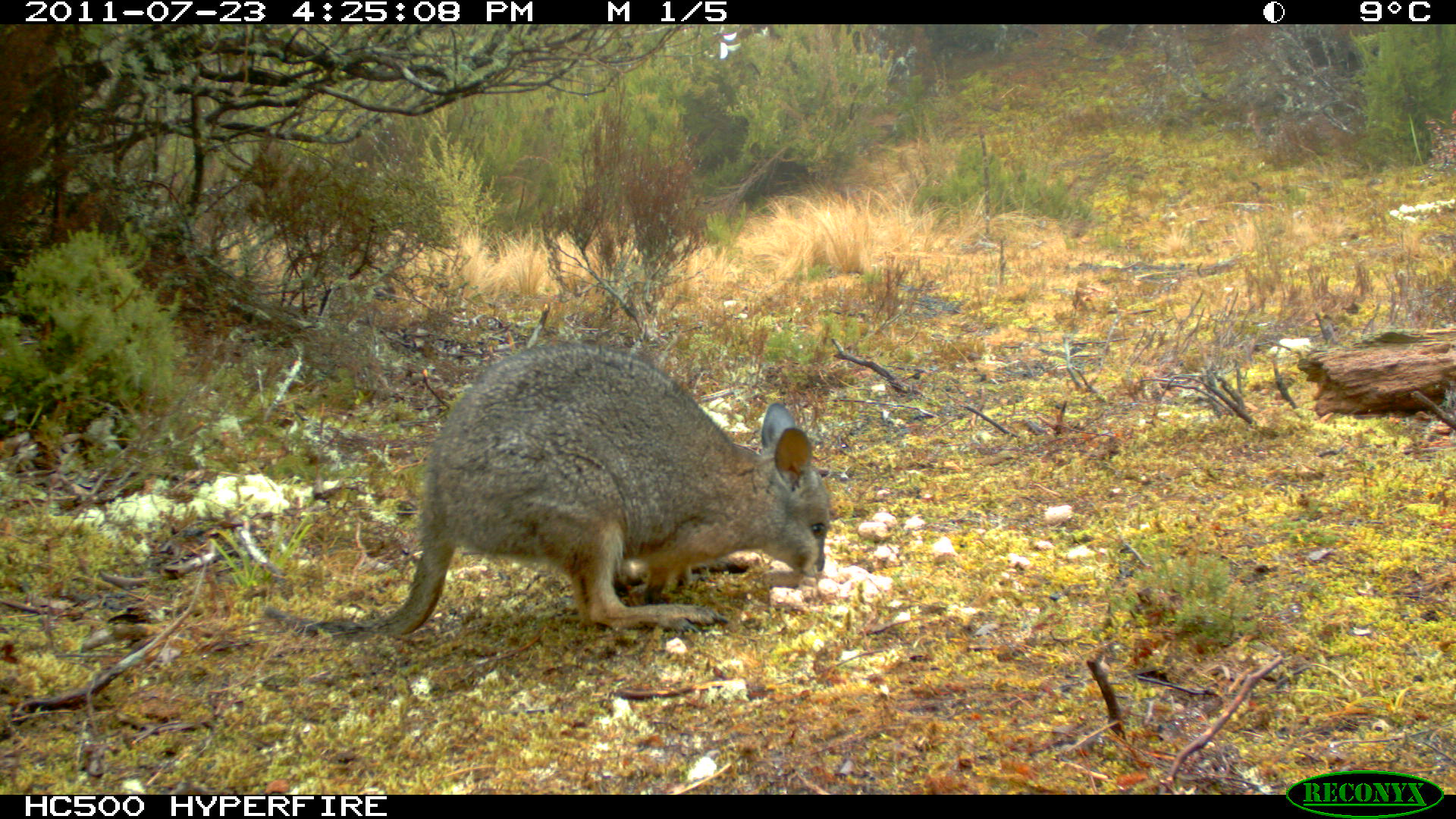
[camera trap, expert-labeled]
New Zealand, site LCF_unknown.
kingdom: Animalia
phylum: Chordata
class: Mammalia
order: Diprotodontia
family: Macropodidae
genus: Notamacropus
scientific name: Notamacropus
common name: wallaby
Wallaby (Notamacropus).